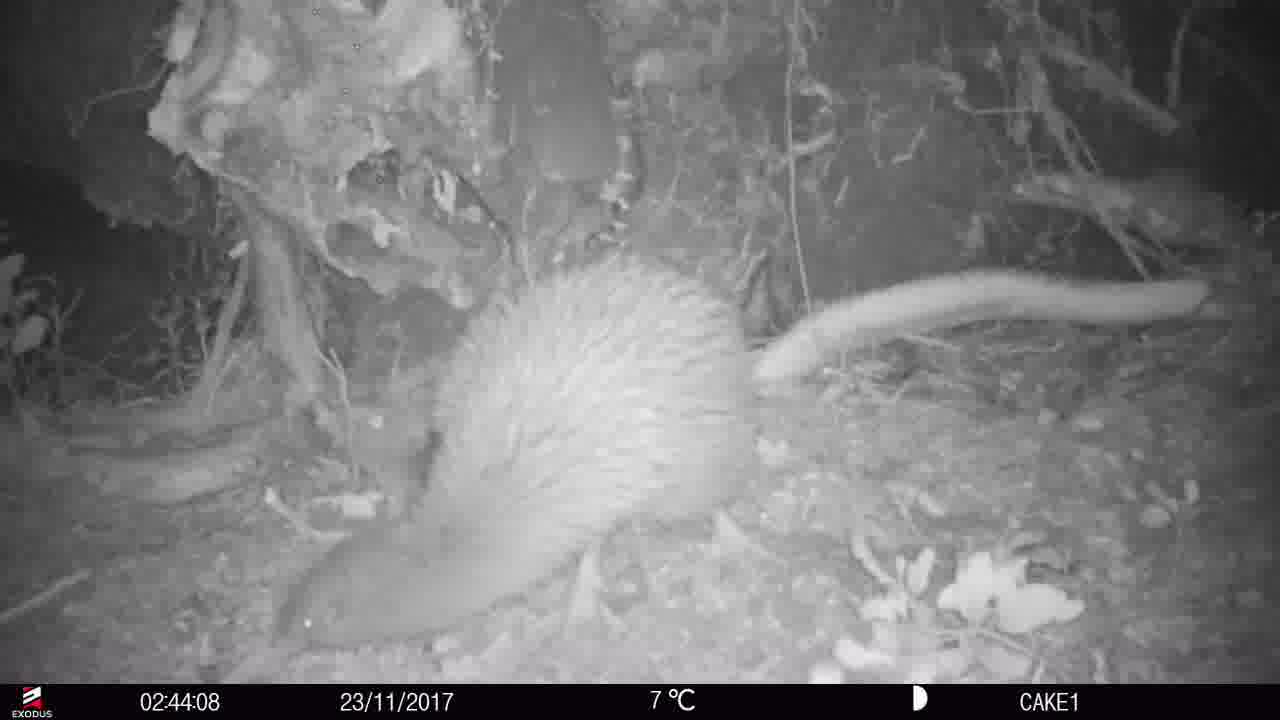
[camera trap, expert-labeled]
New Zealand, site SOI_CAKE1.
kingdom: Animalia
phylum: Chordata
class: Aves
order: Apterygiformes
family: Apterygidae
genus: Apteryx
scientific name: Apteryx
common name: kiwi